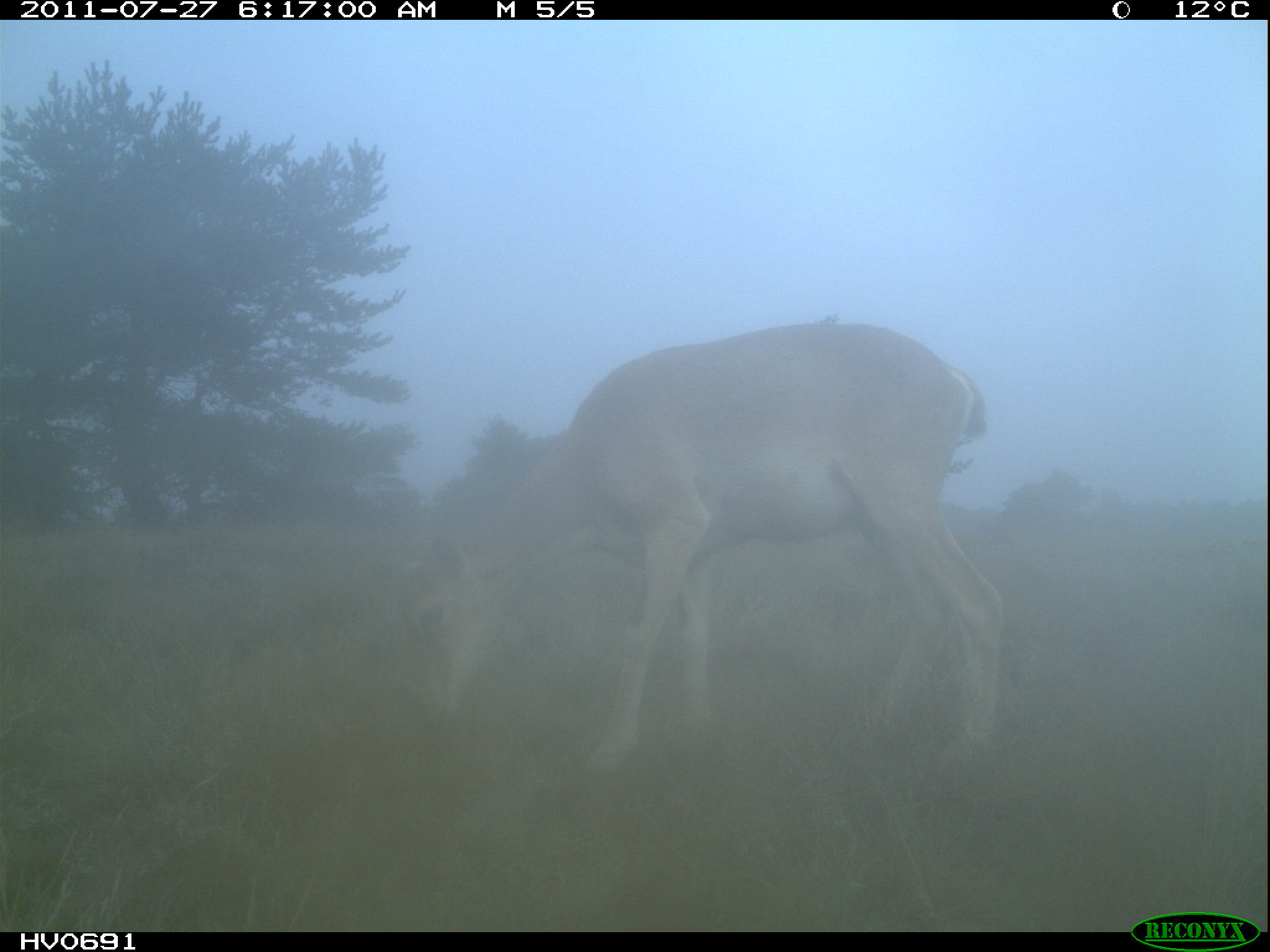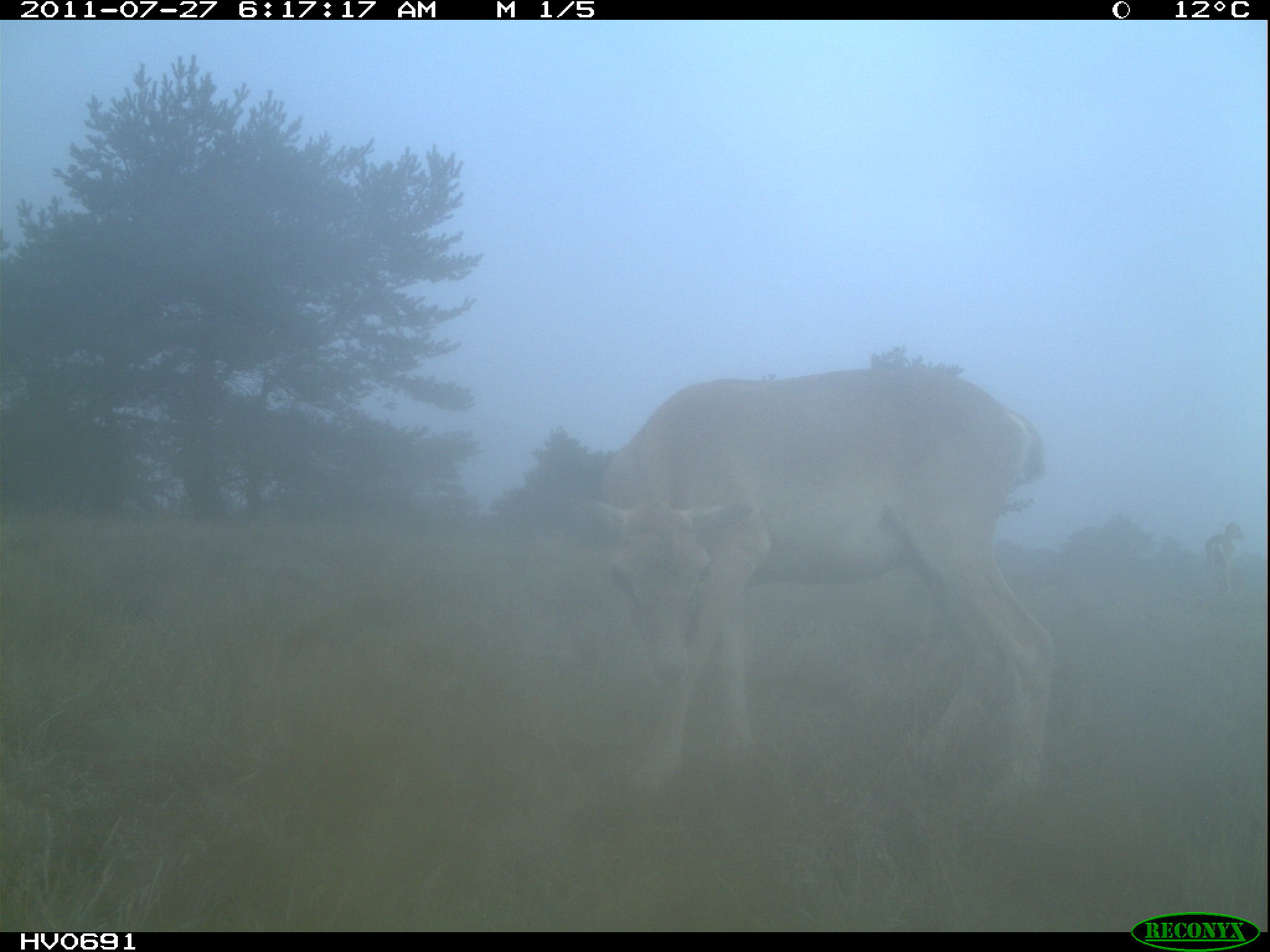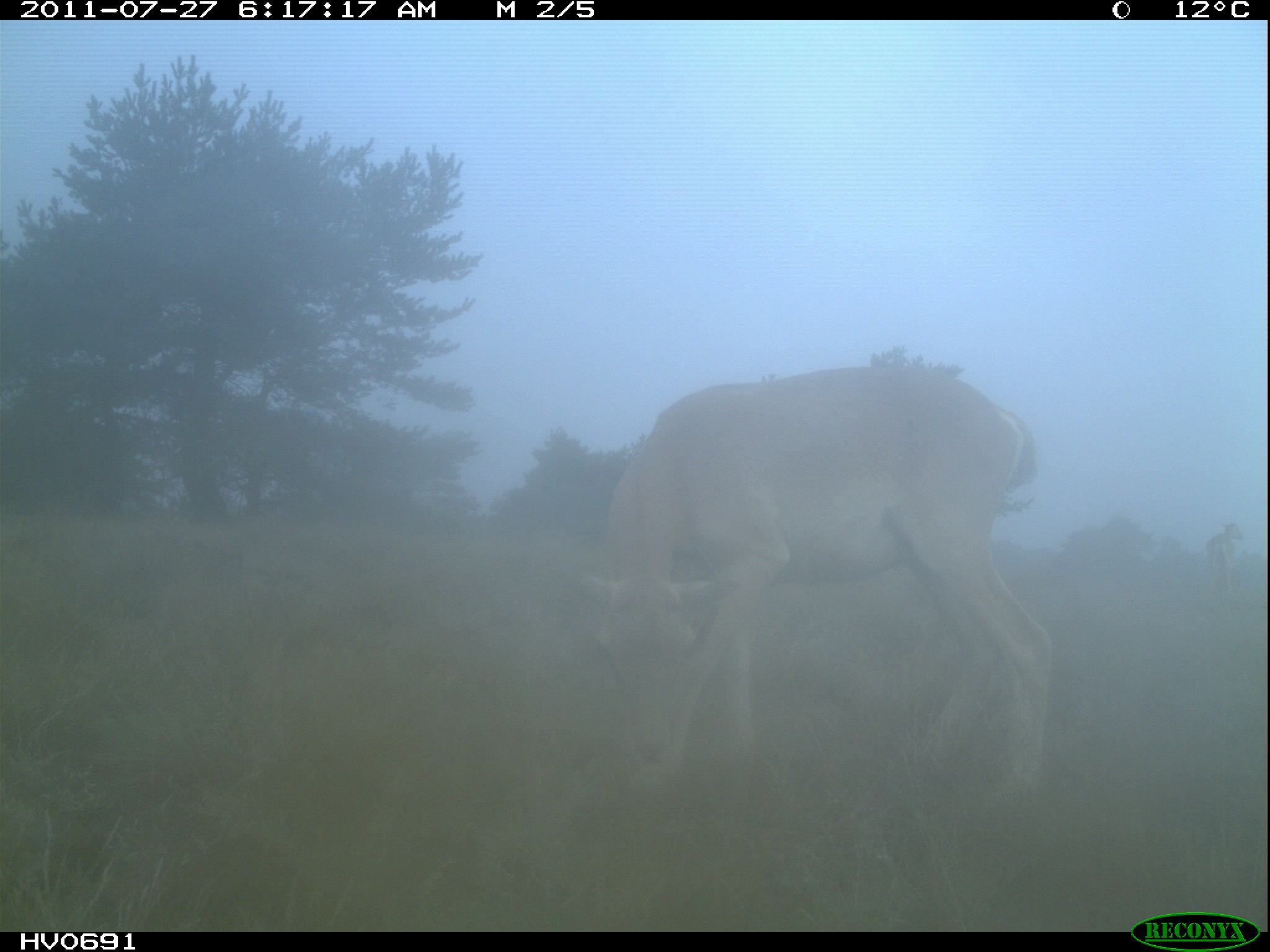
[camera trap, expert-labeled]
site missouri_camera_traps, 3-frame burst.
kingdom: Animalia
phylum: Chordata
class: Mammalia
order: Artiodactyla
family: Bovidae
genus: Ovis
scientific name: Ovis ammon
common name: mouflon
Mouflon (Ovis ammon). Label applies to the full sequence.